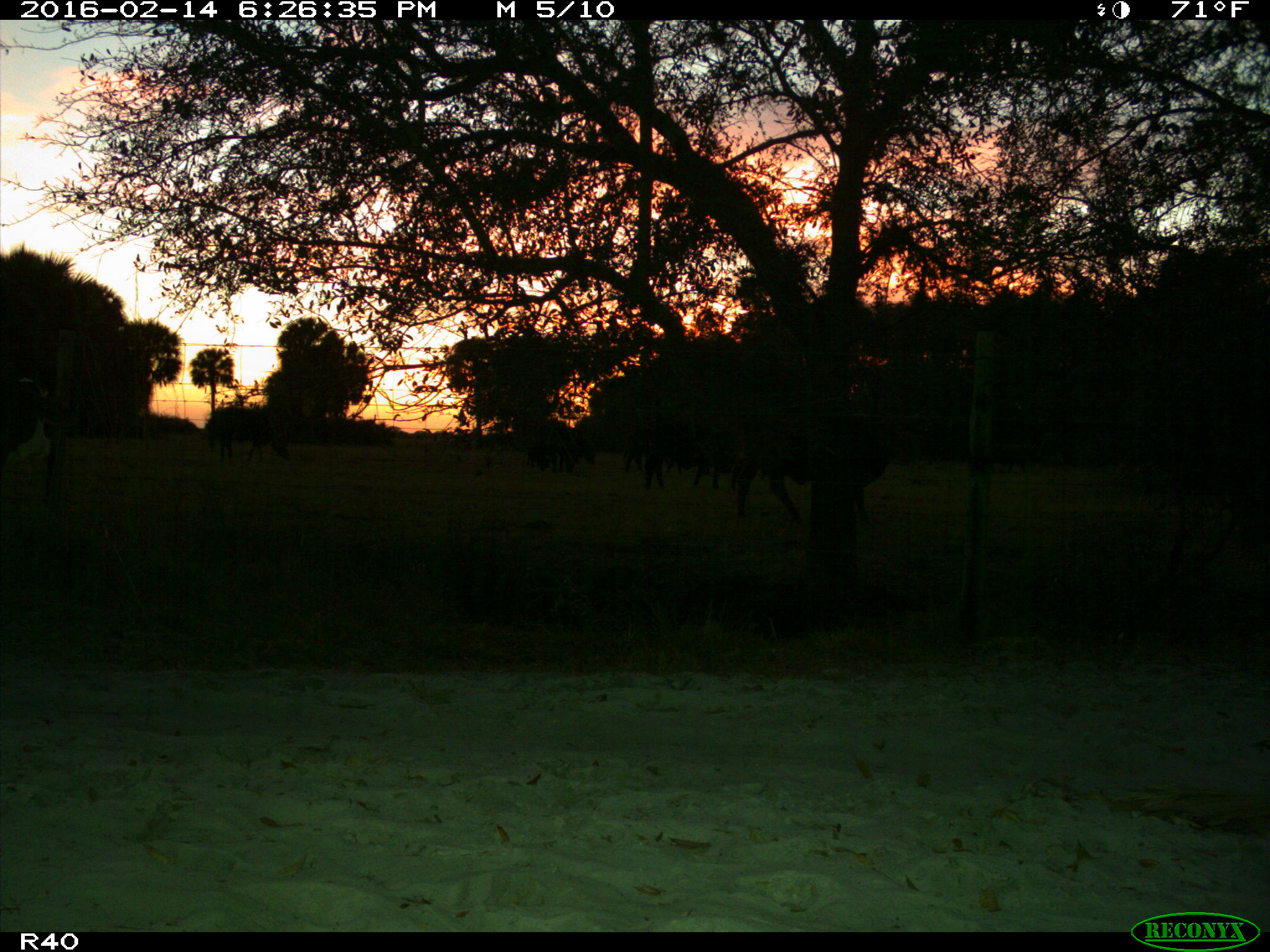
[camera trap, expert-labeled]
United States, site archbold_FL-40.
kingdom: Animalia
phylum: Chordata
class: Mammalia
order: Artiodactyla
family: Bovidae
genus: Bos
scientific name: Bos taurus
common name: domestic cow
Bos taurus (domestic cow).